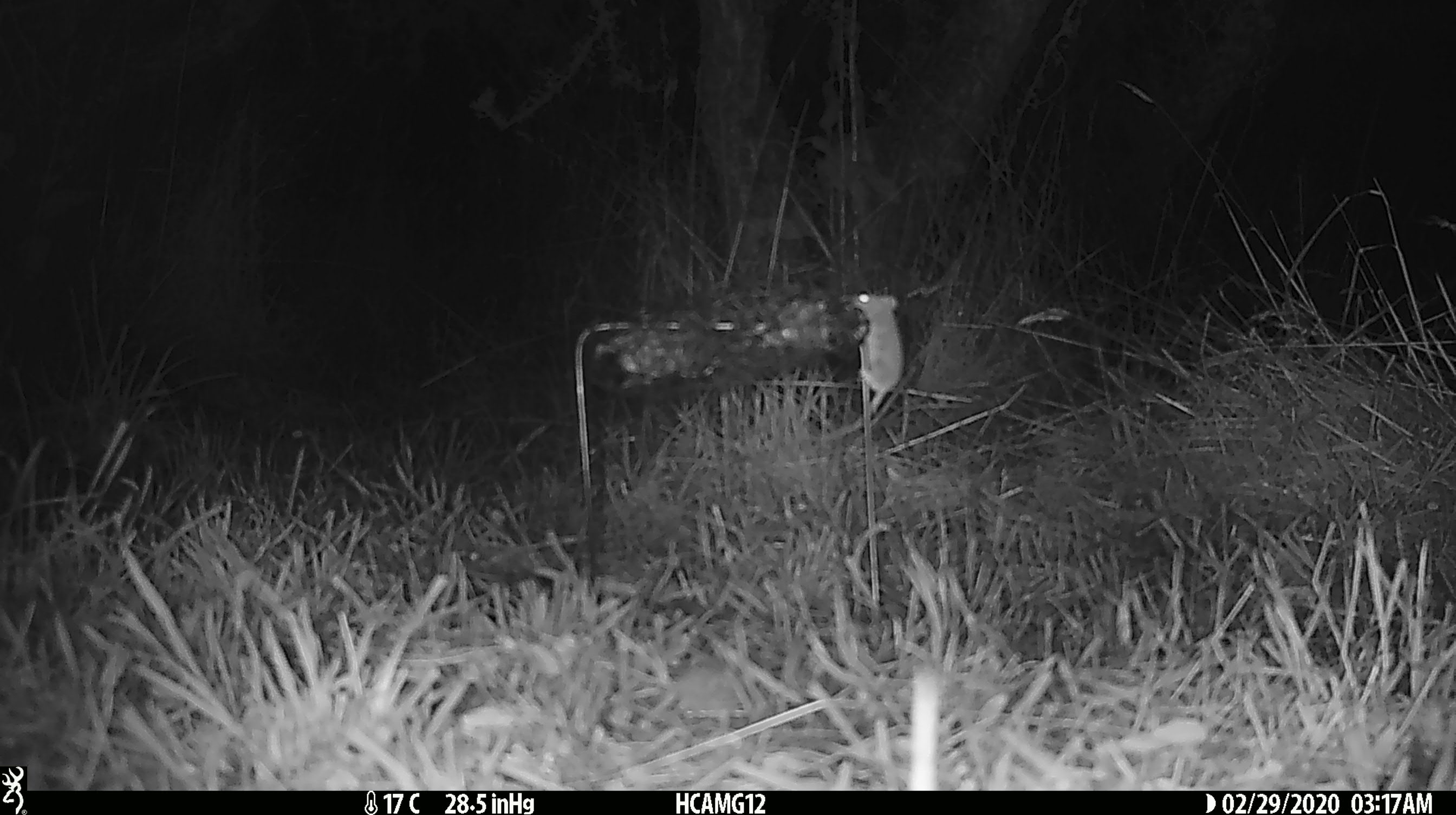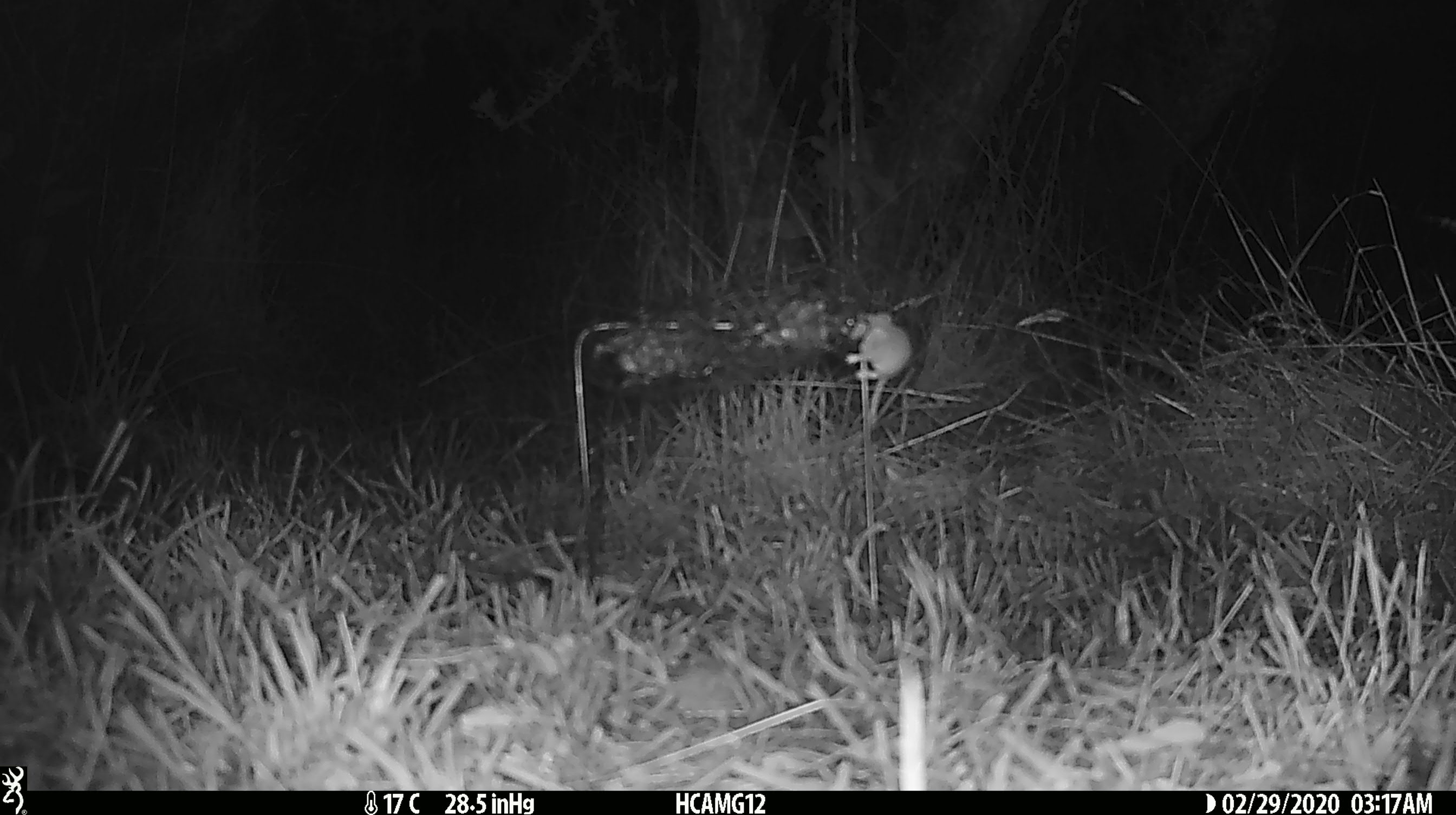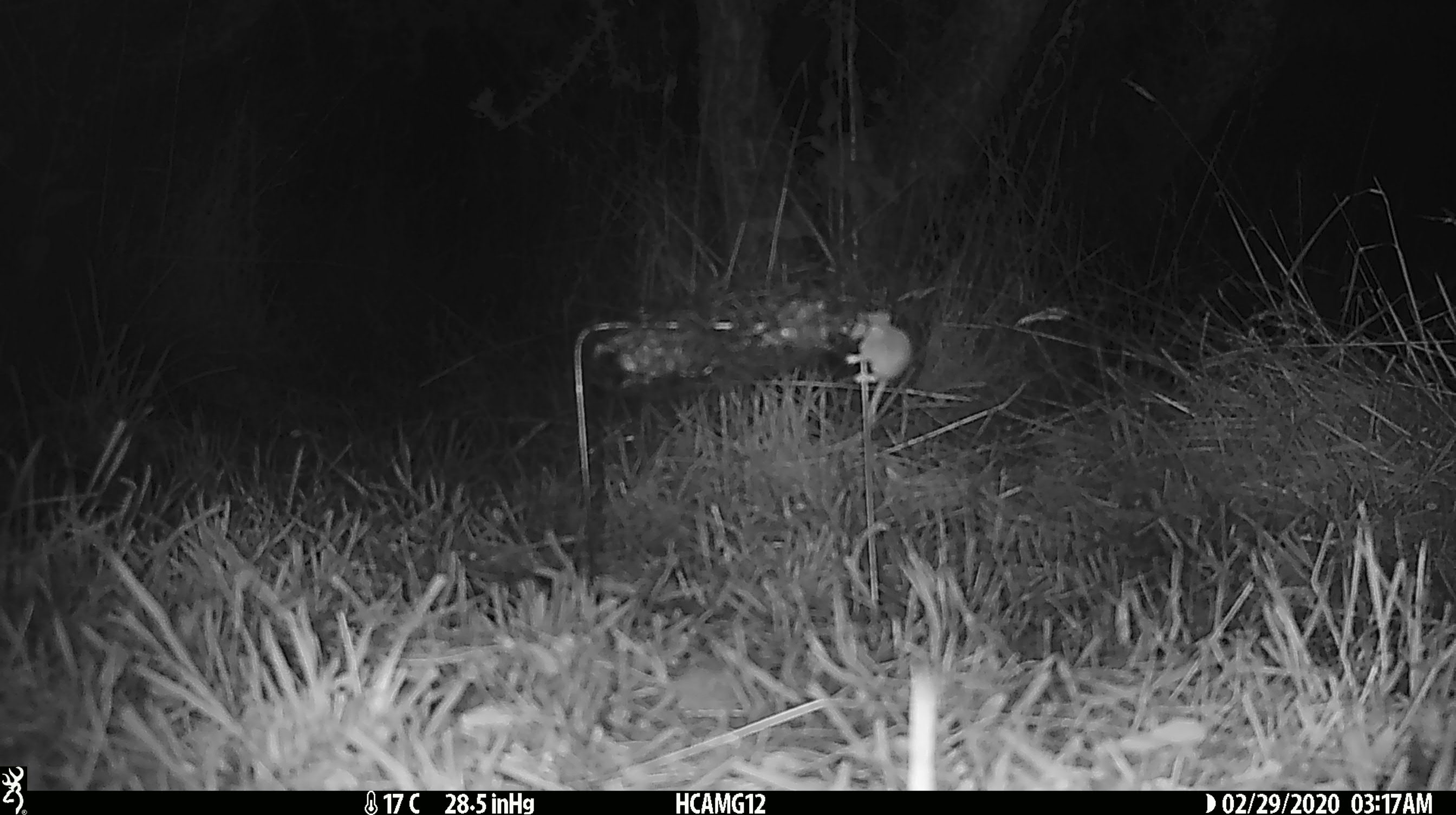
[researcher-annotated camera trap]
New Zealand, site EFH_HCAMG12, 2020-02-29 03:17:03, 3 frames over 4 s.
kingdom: Animalia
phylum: Chordata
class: Mammalia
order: Rodentia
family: Muridae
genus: Mus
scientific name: Mus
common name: mouse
Mouse (Mus).